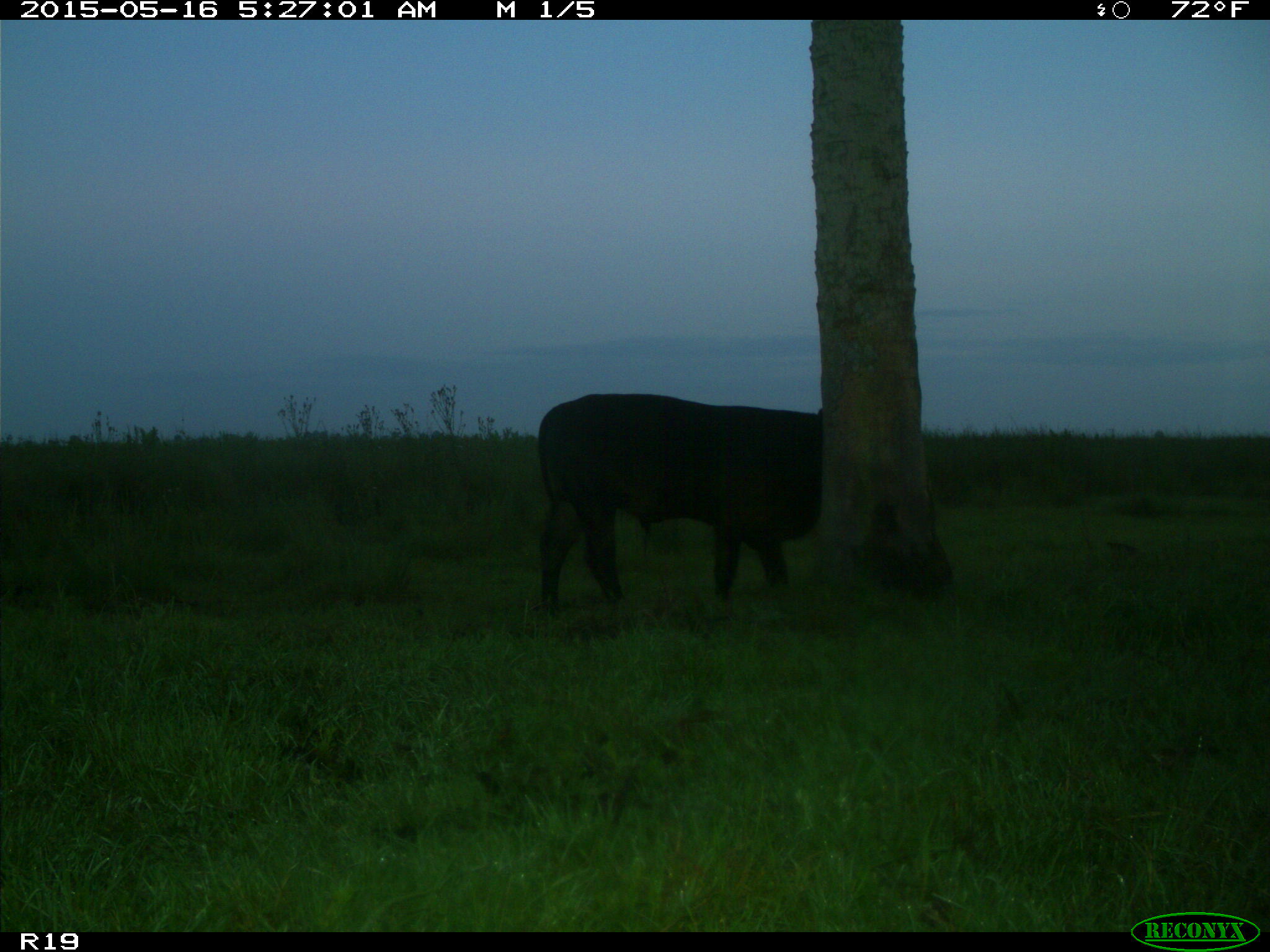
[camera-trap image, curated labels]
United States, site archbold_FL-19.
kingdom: Animalia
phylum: Chordata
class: Mammalia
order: Artiodactyla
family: Bovidae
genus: Bos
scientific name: Bos taurus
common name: domestic cow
Bos taurus (domestic cow).